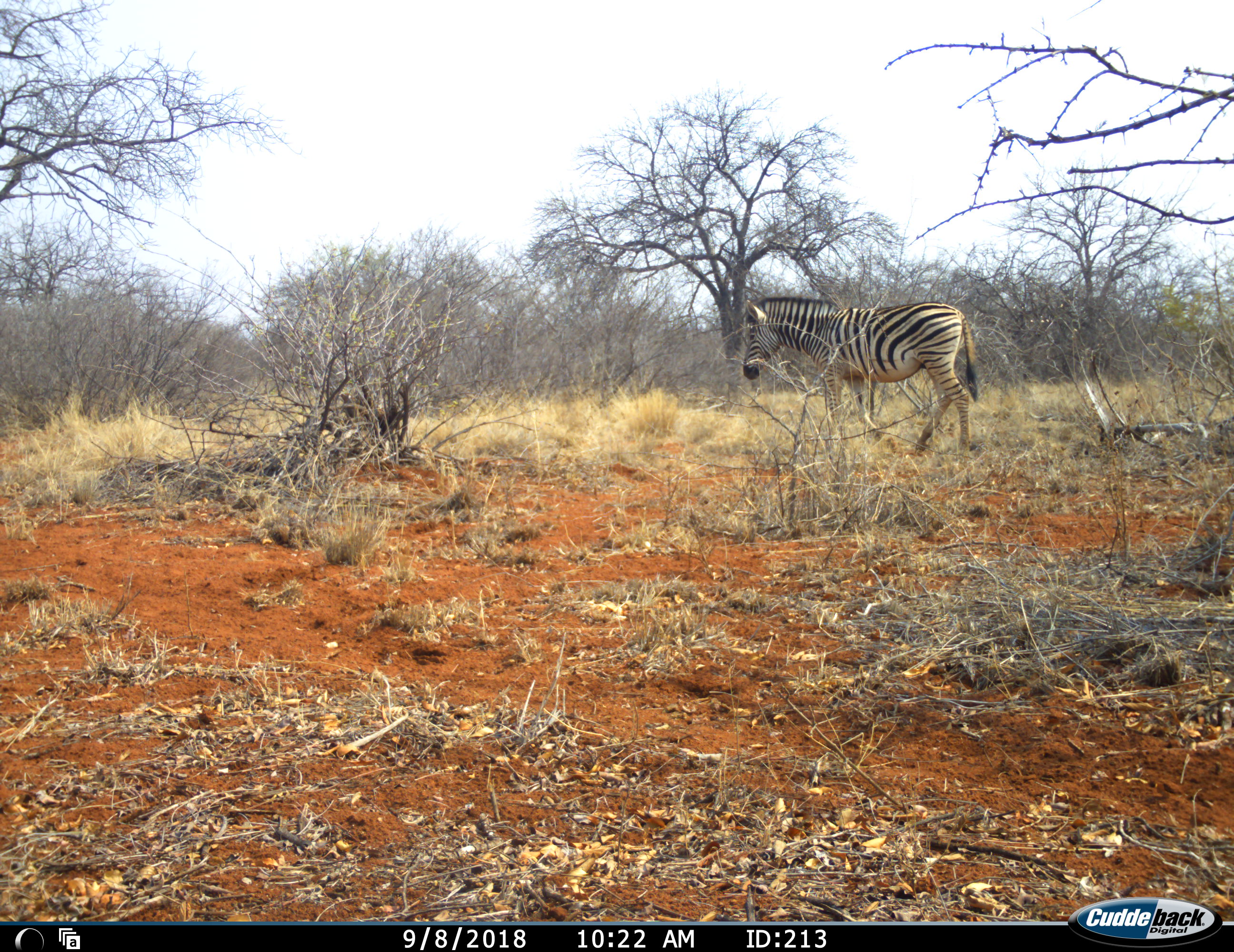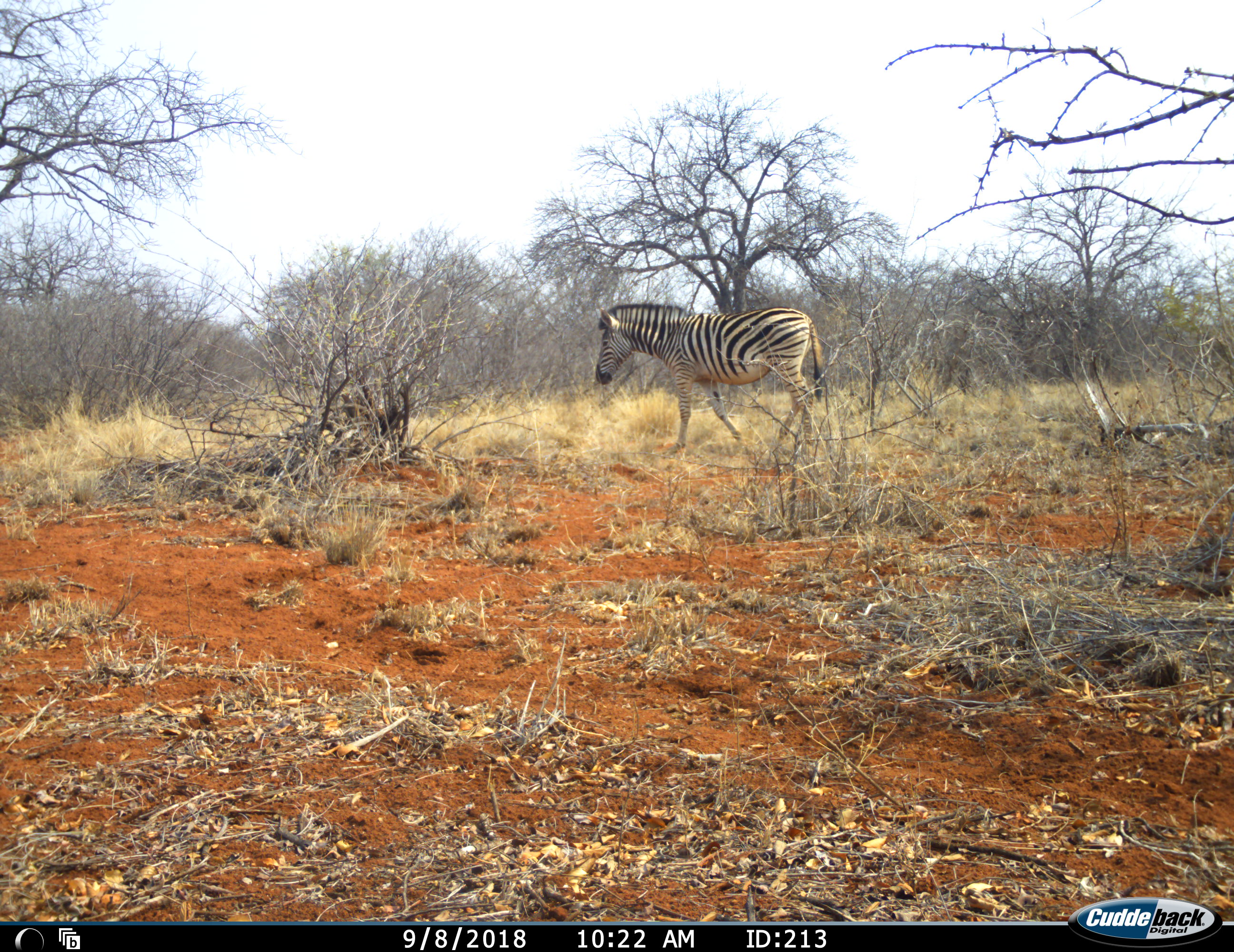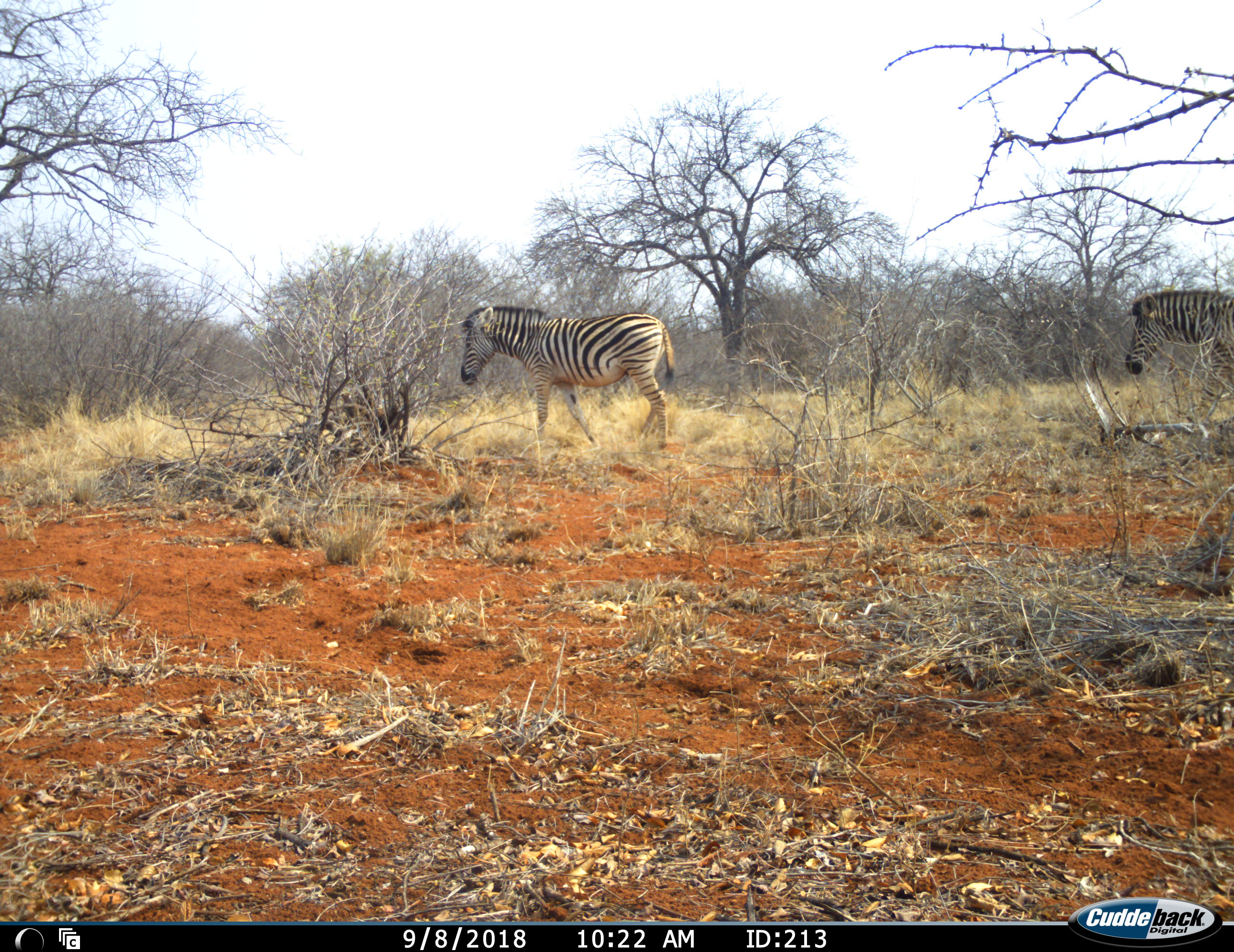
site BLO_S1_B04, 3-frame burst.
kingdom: Animalia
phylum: Chordata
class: Mammalia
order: Perissodactyla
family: Equidae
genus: Equus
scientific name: Equus quagga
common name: plains zebra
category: zebraplains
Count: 2.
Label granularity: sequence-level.